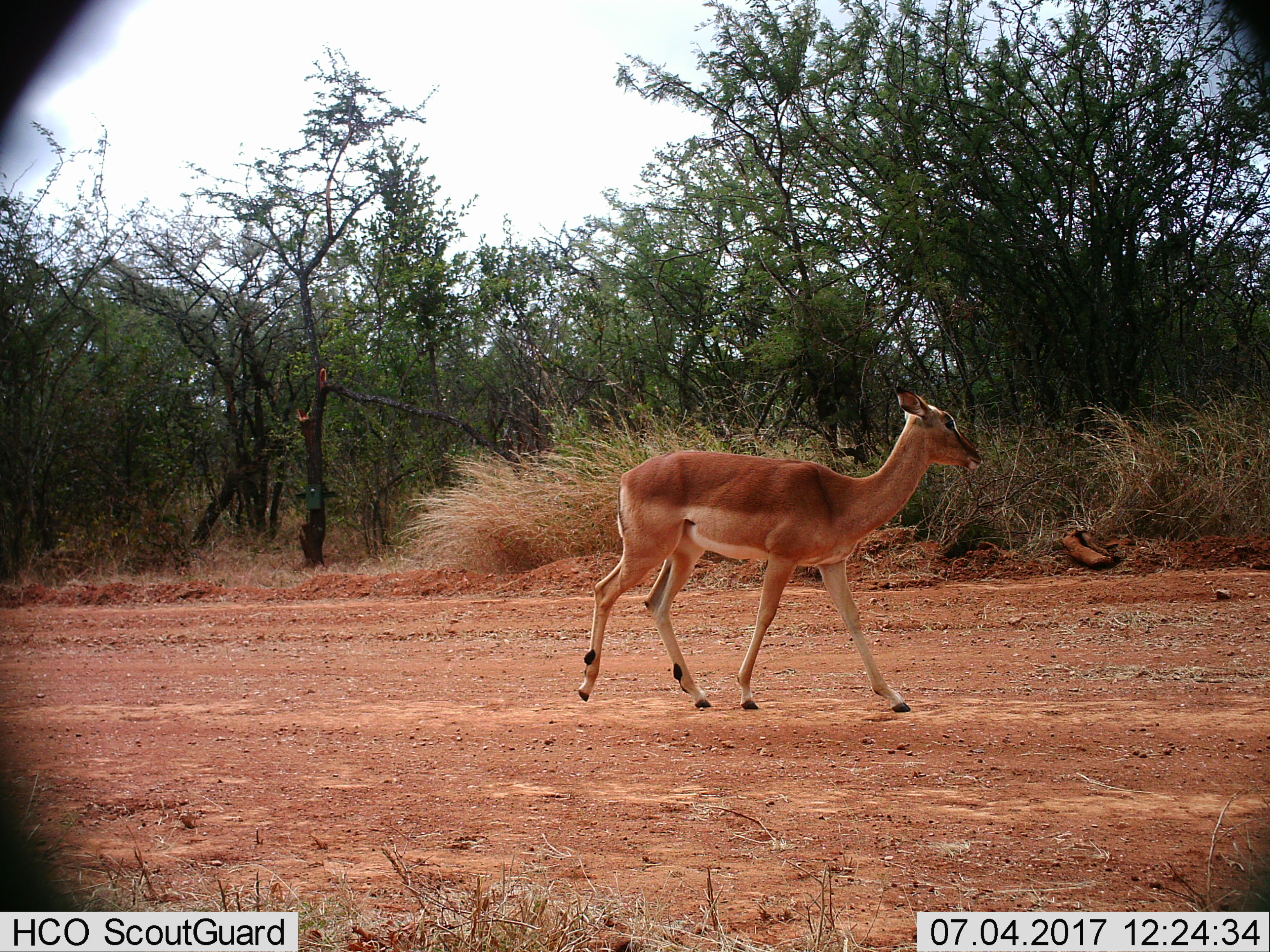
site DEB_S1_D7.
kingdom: Animalia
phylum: Chordata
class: Mammalia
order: Artiodactyla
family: Bovidae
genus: Aepyceros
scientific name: Aepyceros melampus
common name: impala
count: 1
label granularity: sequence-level